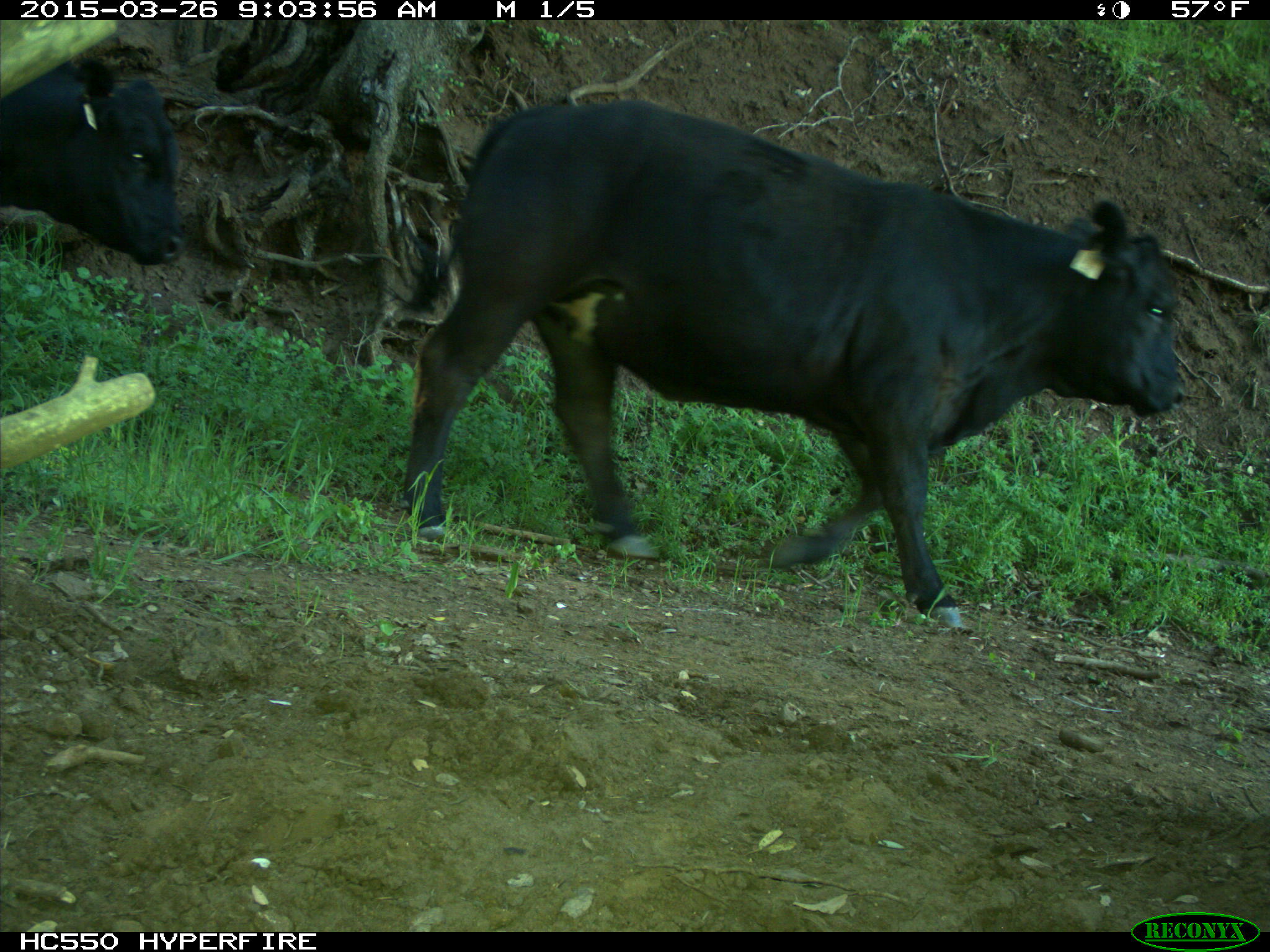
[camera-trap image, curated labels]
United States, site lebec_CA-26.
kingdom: Animalia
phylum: Chordata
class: Mammalia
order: Artiodactyla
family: Bovidae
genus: Bos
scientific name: Bos taurus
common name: domestic cow